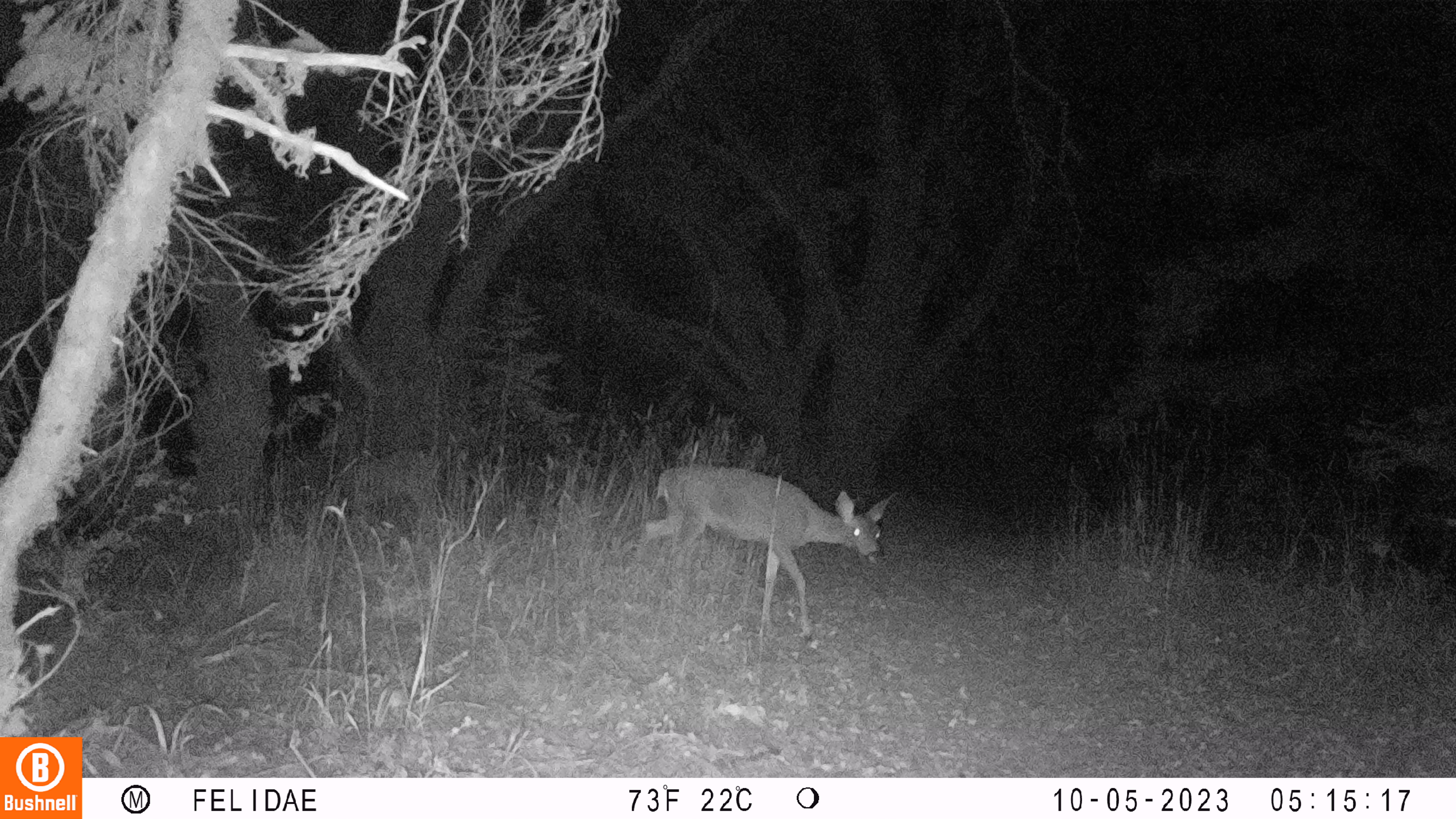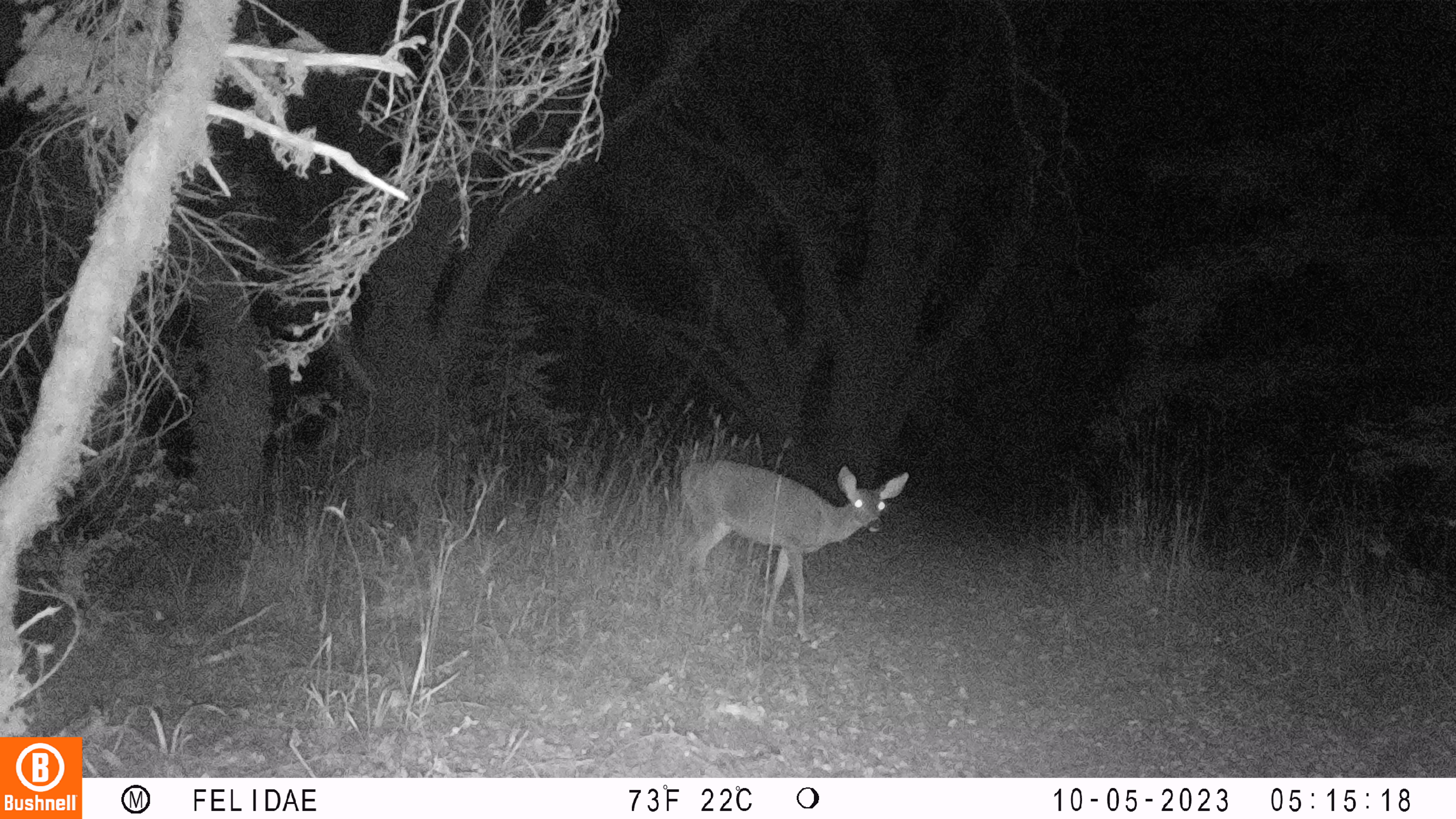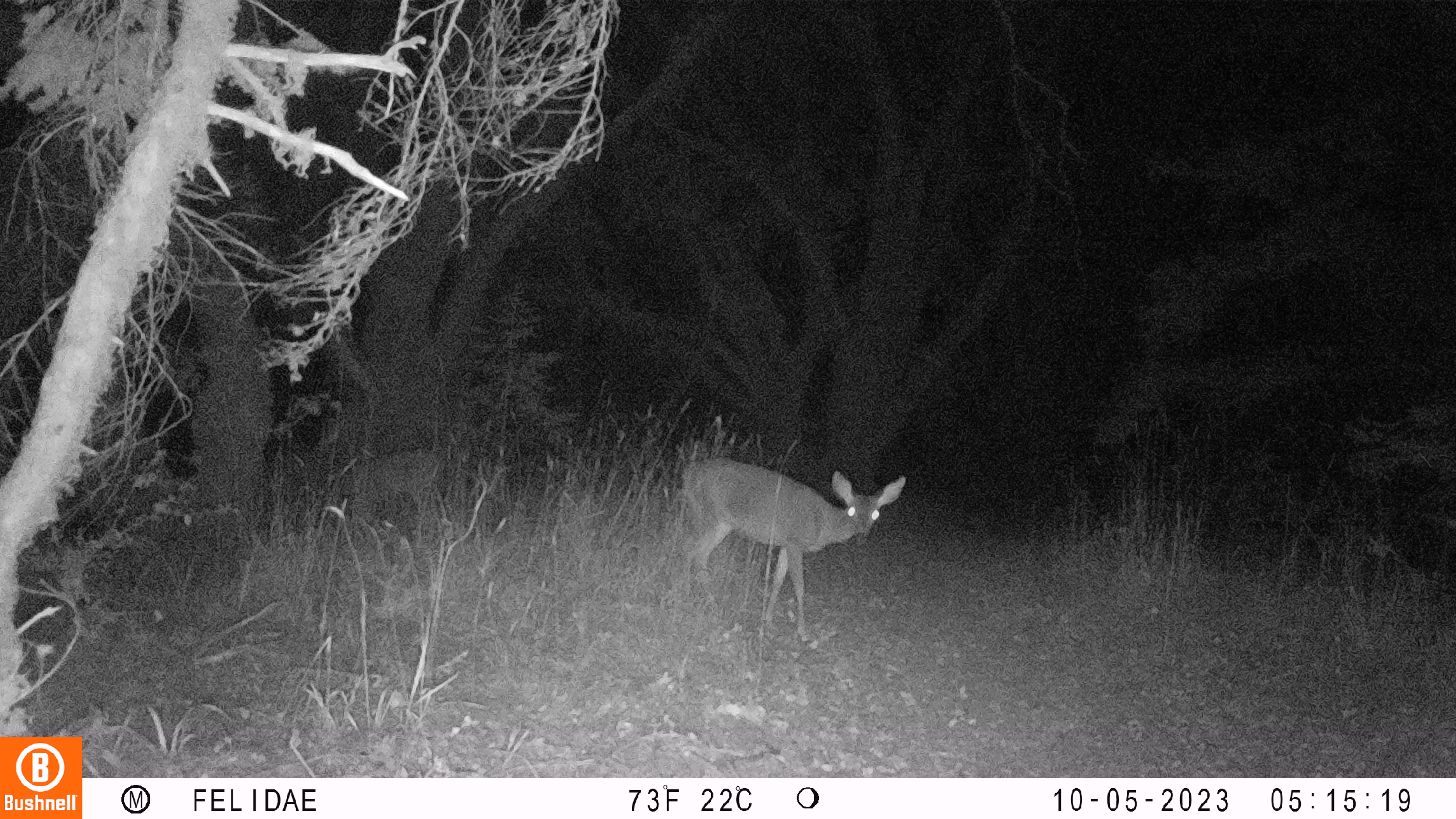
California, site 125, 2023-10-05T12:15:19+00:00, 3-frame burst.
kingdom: Animalia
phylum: Chordata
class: Mammalia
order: Artiodactyla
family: Cervidae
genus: Odocoileus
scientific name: Odocoileus hemionus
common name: mule deer